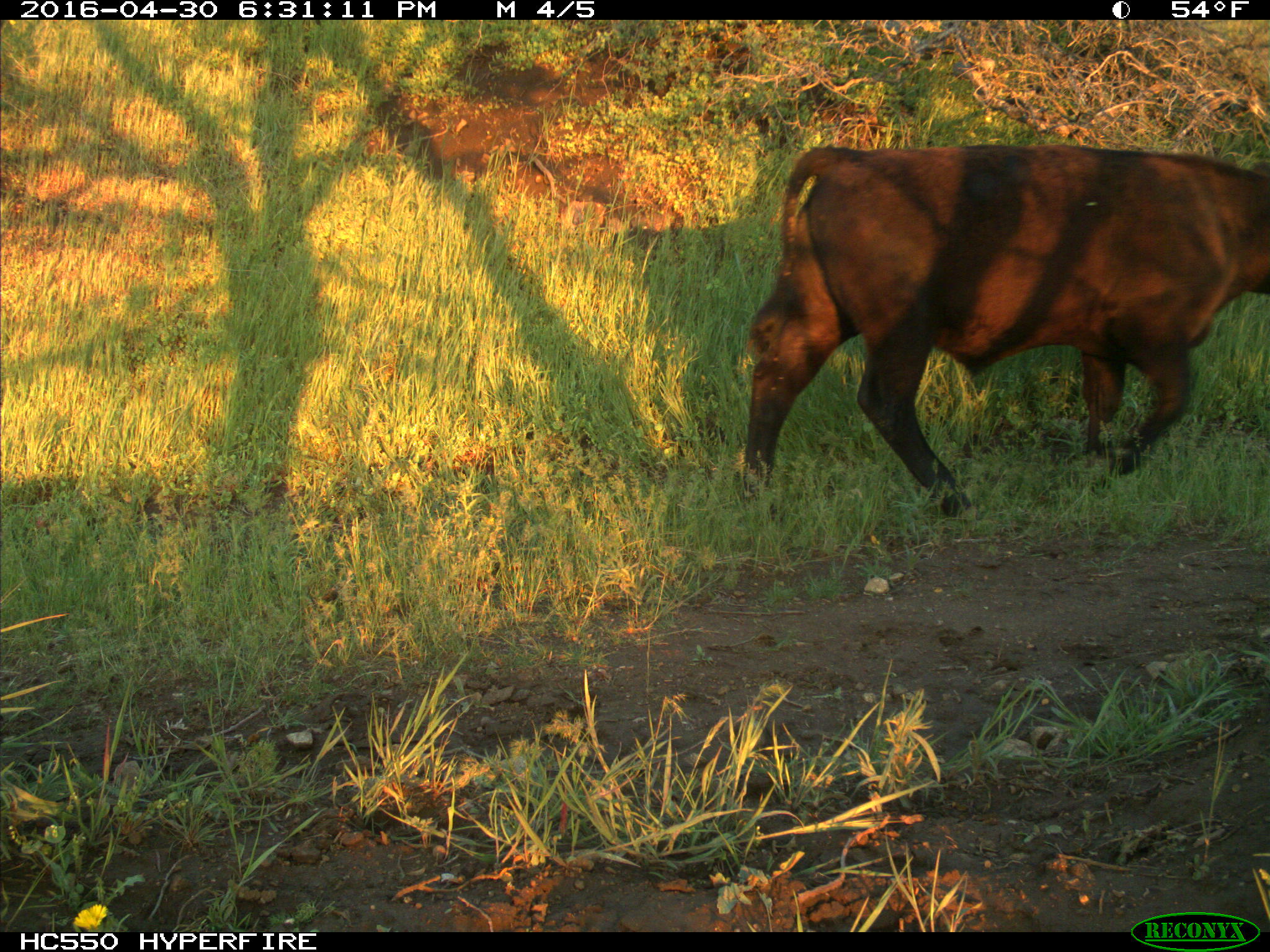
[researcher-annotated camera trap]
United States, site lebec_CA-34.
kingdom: Animalia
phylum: Chordata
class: Mammalia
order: Artiodactyla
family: Bovidae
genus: Bos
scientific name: Bos taurus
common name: domestic cow